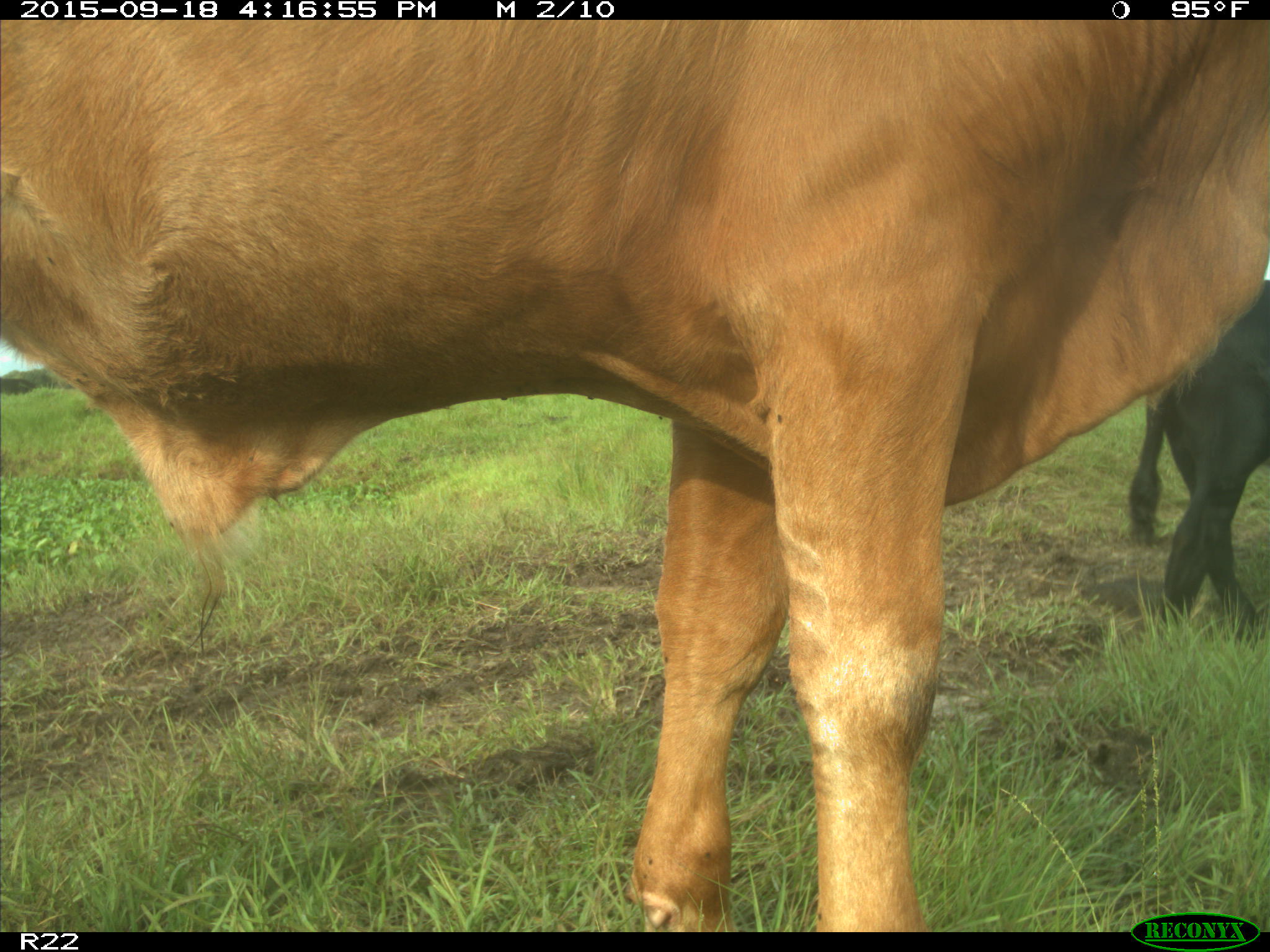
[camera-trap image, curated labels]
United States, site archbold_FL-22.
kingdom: Animalia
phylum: Chordata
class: Mammalia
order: Artiodactyla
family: Bovidae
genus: Bos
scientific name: Bos taurus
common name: domestic cow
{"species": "Bos taurus (domestic cow)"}